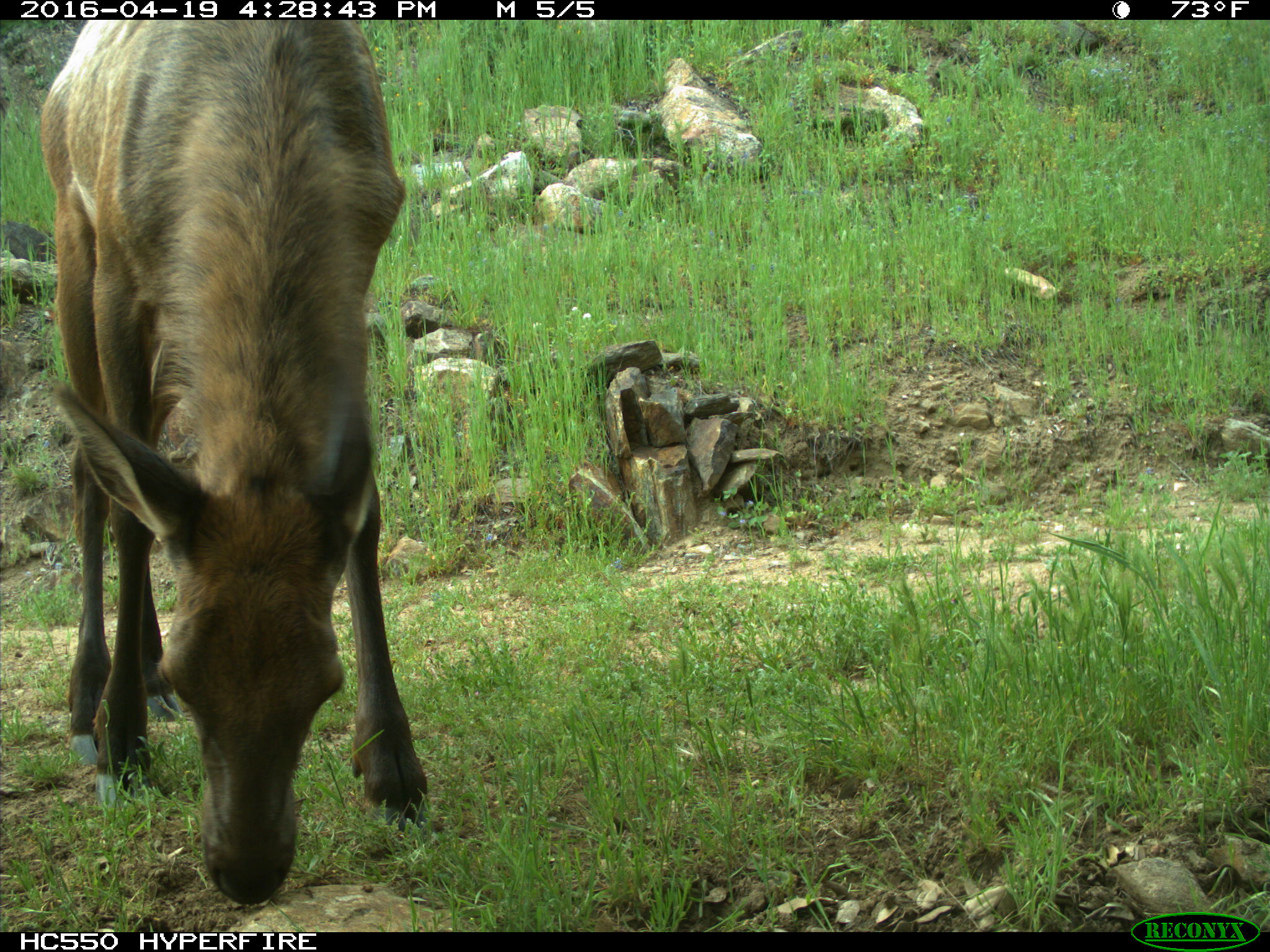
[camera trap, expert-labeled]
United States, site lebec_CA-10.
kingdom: Animalia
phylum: Chordata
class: Mammalia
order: Artiodactyla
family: Cervidae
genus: Cervus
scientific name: Cervus canadensis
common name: elk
Cervus canadensis (elk).